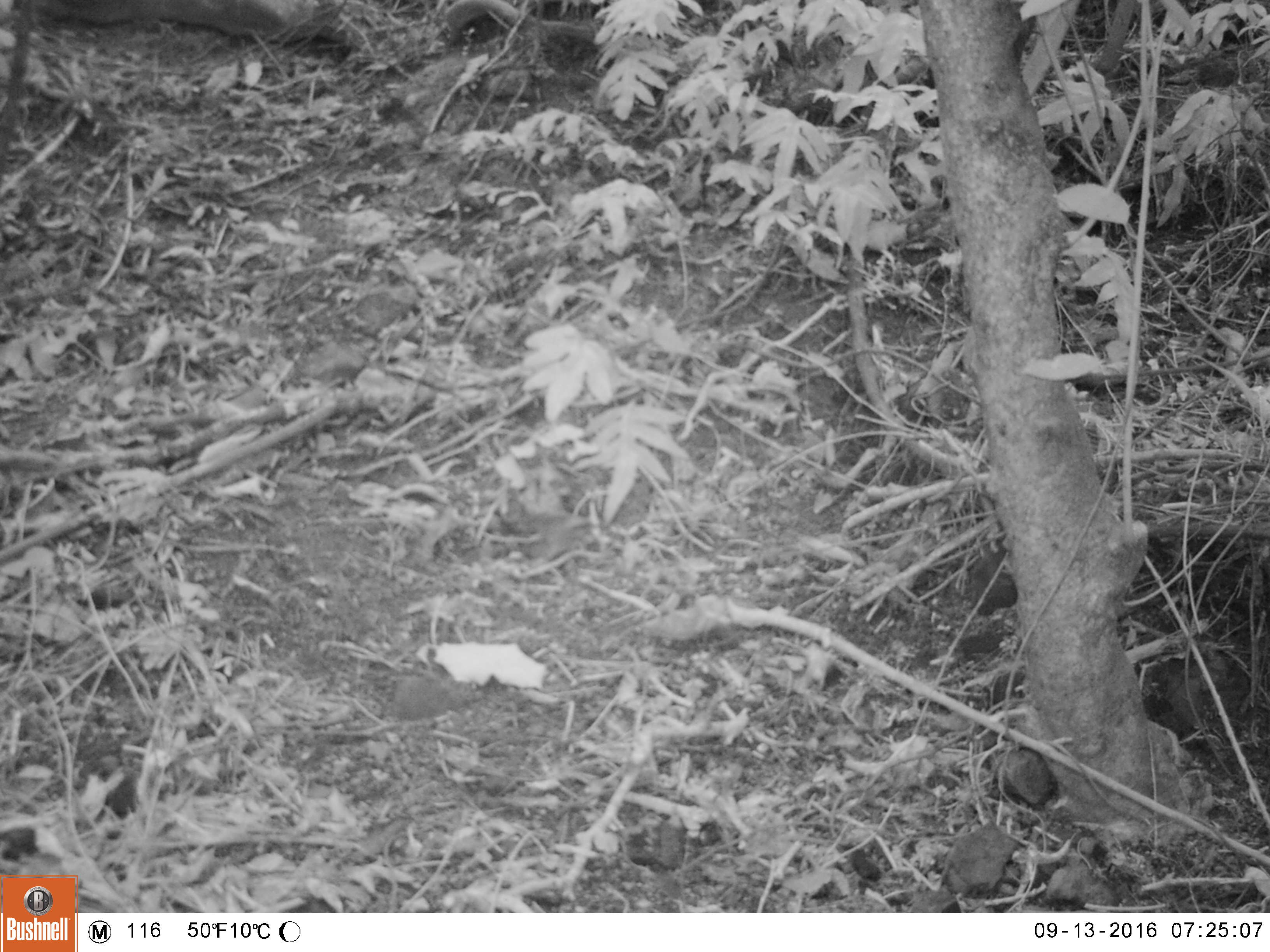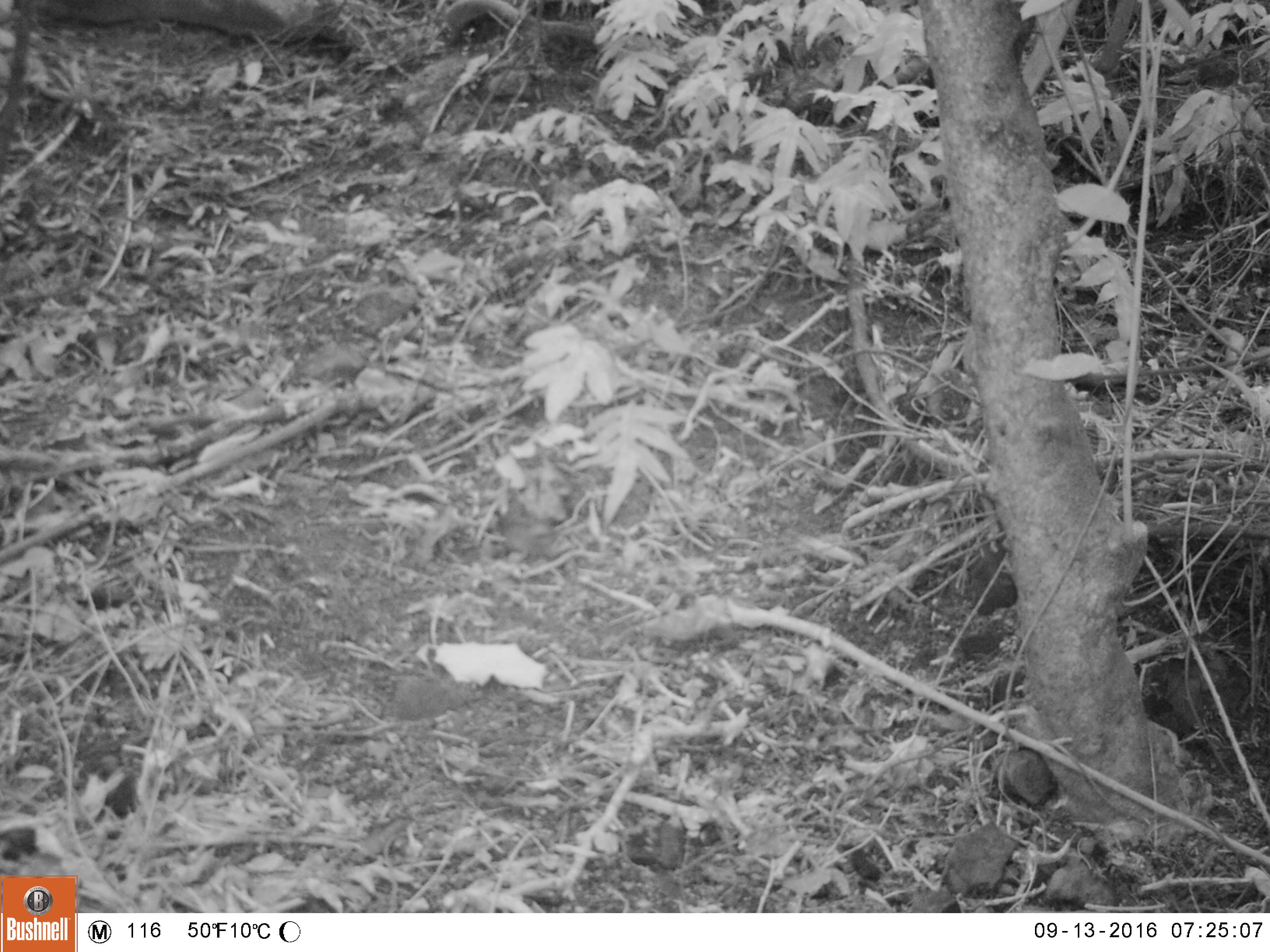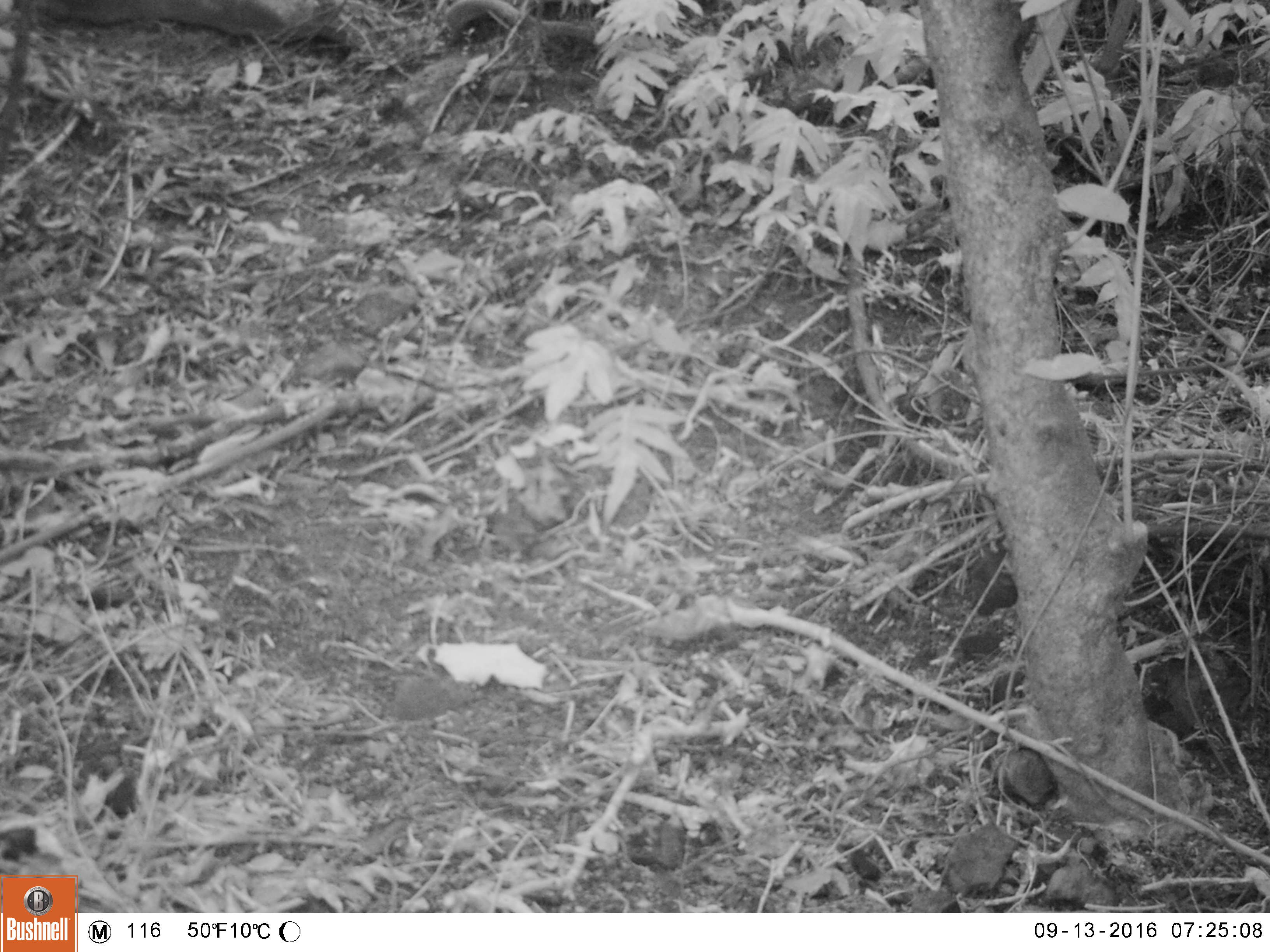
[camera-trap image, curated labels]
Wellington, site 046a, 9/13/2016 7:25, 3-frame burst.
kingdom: Animalia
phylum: Chordata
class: Aves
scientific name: Aves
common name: bird